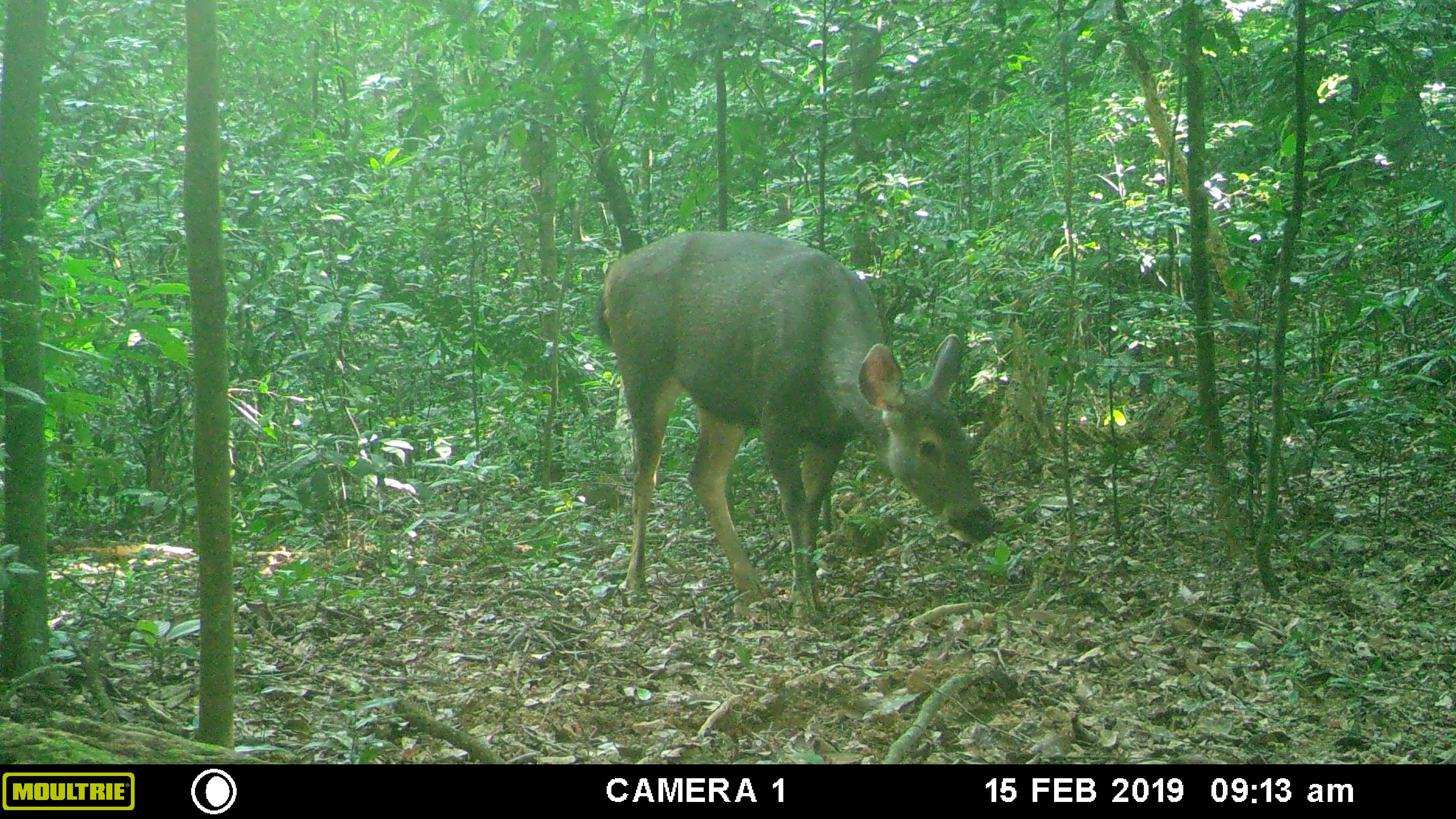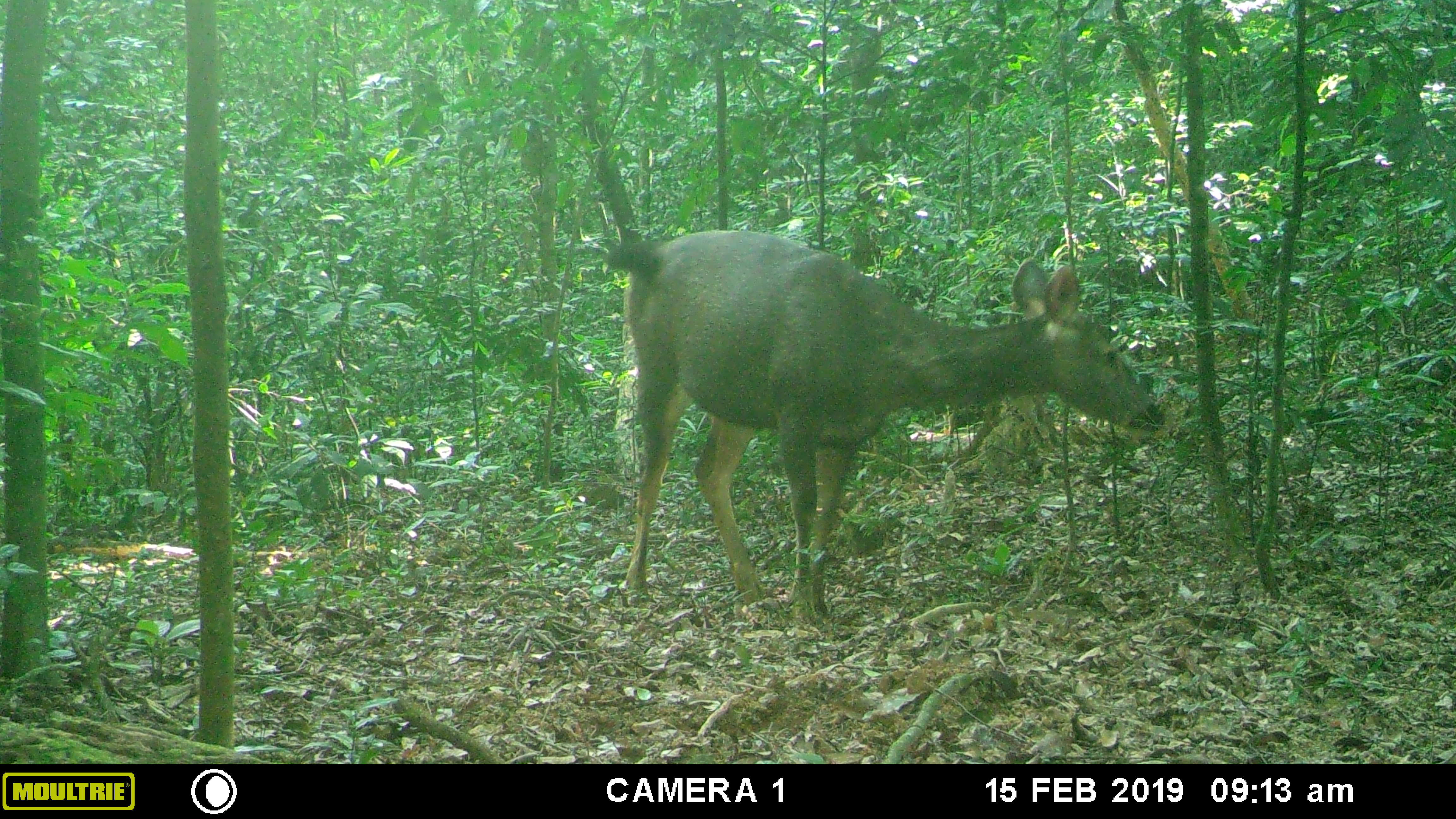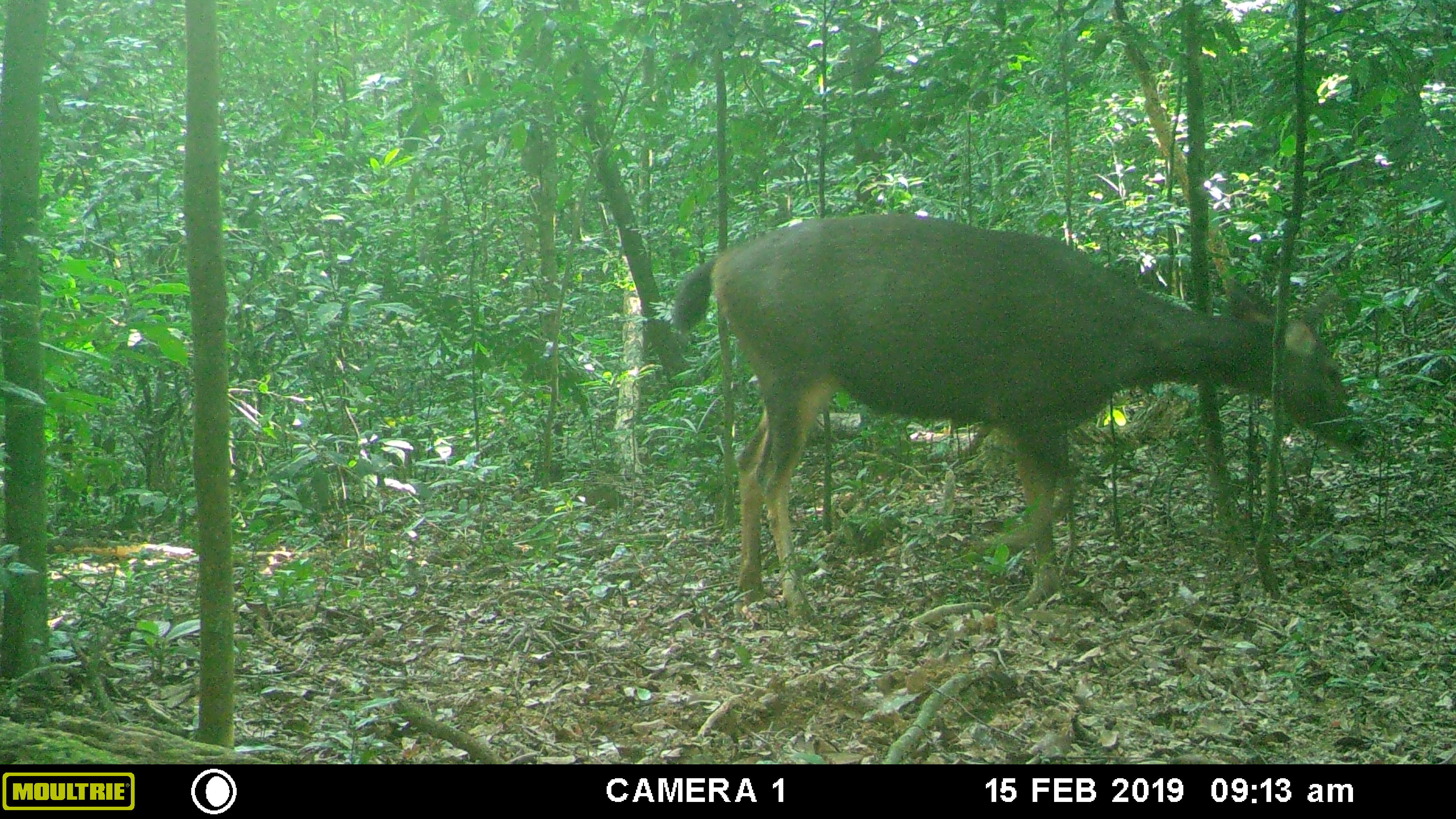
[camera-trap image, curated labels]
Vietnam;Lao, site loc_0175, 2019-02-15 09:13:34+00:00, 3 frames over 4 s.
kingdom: Animalia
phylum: Chordata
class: Mammalia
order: Artiodactyla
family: Cervidae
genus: Rusa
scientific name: Rusa unicolor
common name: sambar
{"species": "sambar (Rusa unicolor)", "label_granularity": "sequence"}